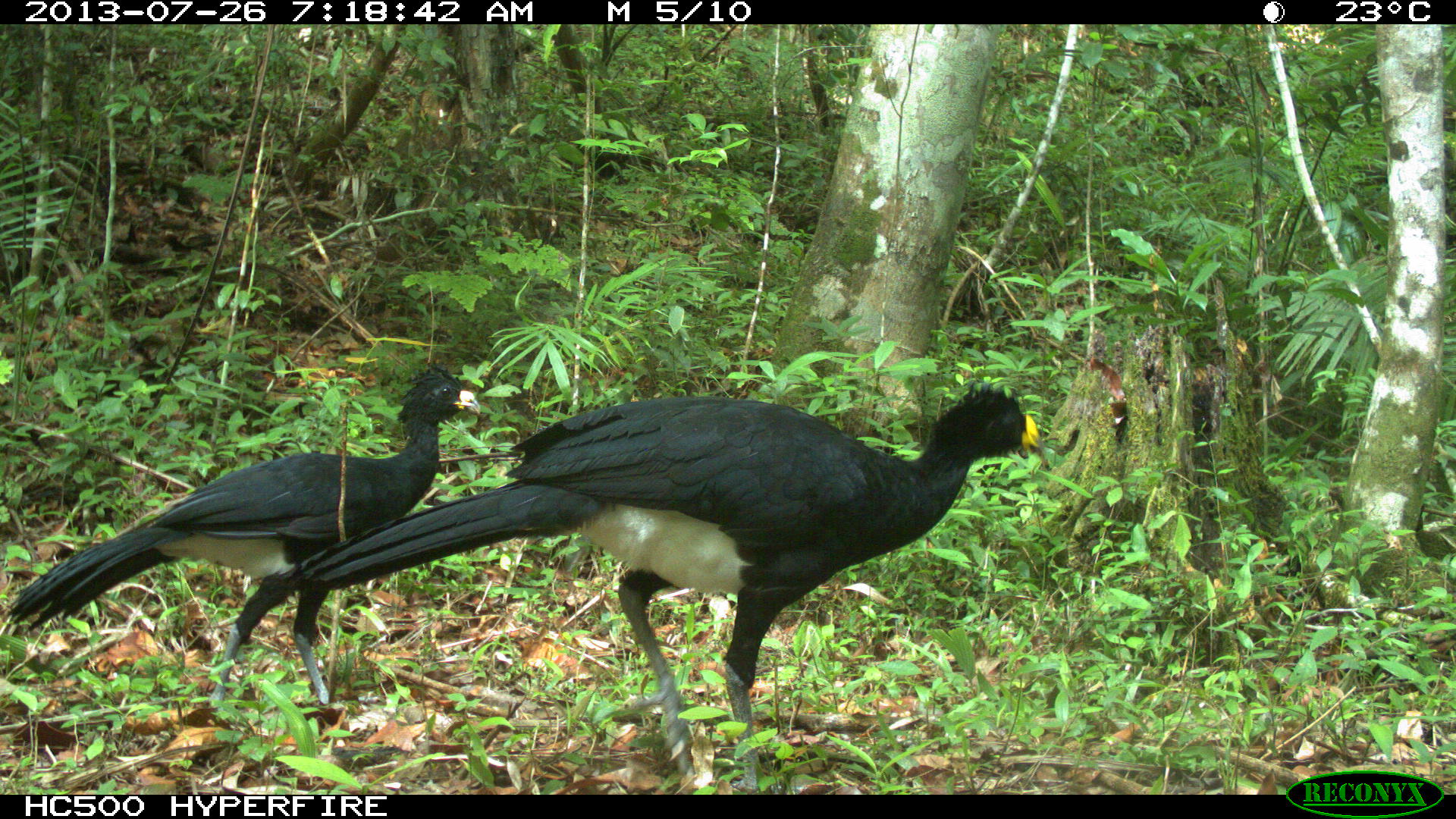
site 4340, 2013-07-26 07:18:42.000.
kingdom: Animalia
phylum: Chordata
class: Aves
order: Galliformes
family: Cracidae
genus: Crax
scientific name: Crax rubra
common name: great curassow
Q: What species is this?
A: Crax rubra (great curassow).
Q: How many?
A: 2.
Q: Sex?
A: Male.